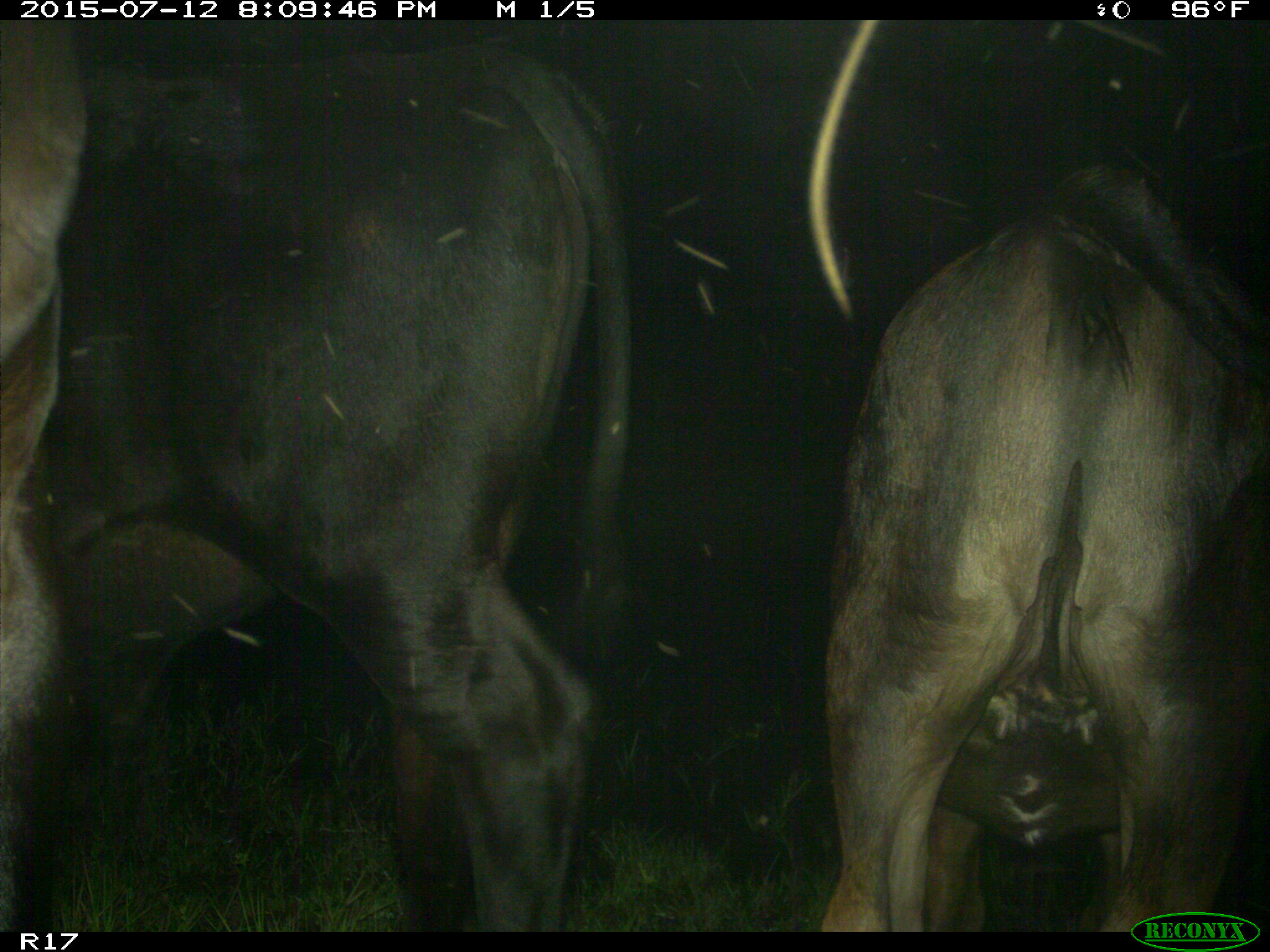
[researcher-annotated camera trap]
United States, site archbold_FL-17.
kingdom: Animalia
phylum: Chordata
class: Mammalia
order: Artiodactyla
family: Bovidae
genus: Bos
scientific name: Bos taurus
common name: domestic cow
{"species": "Bos taurus (domestic cow)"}